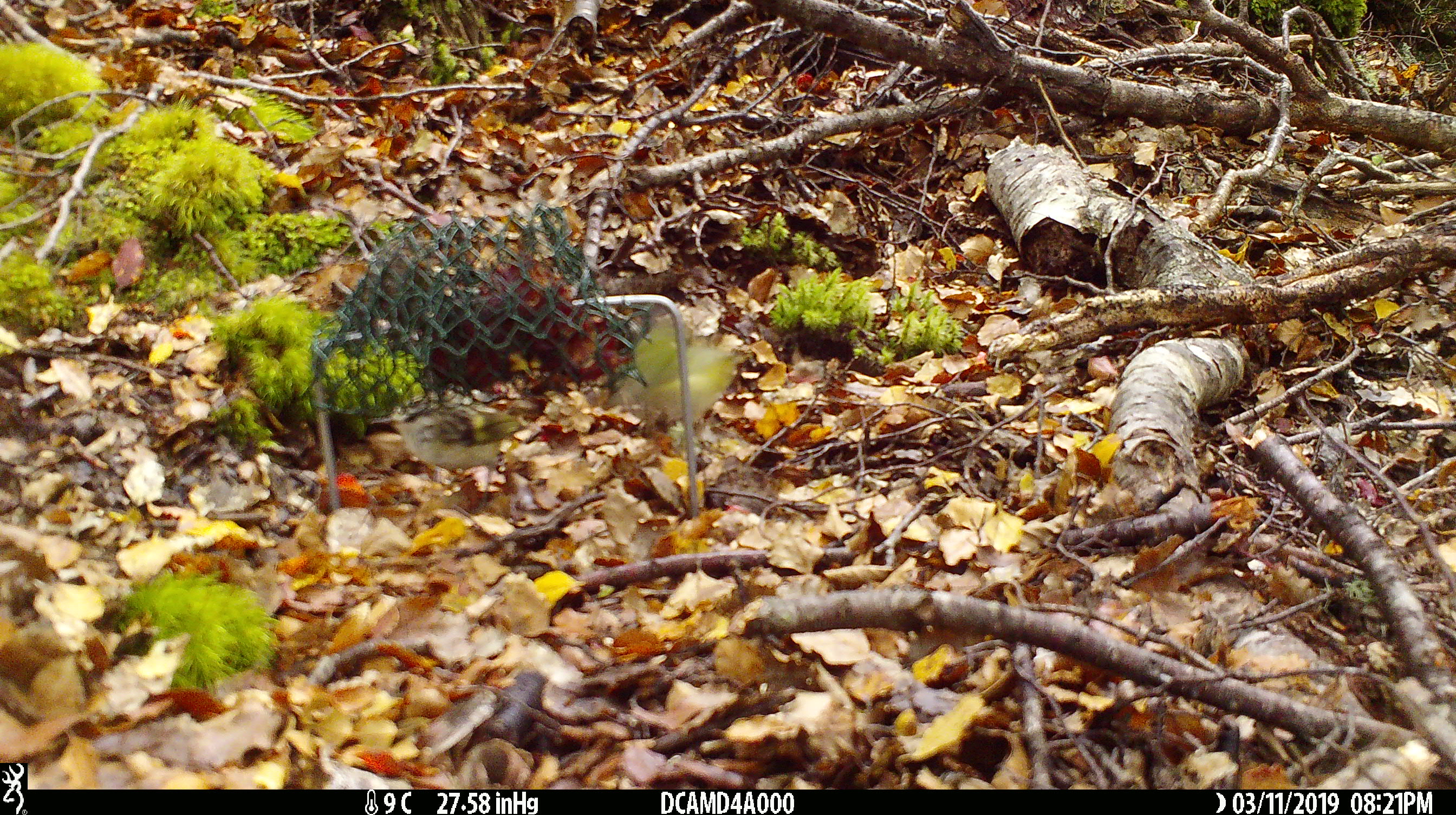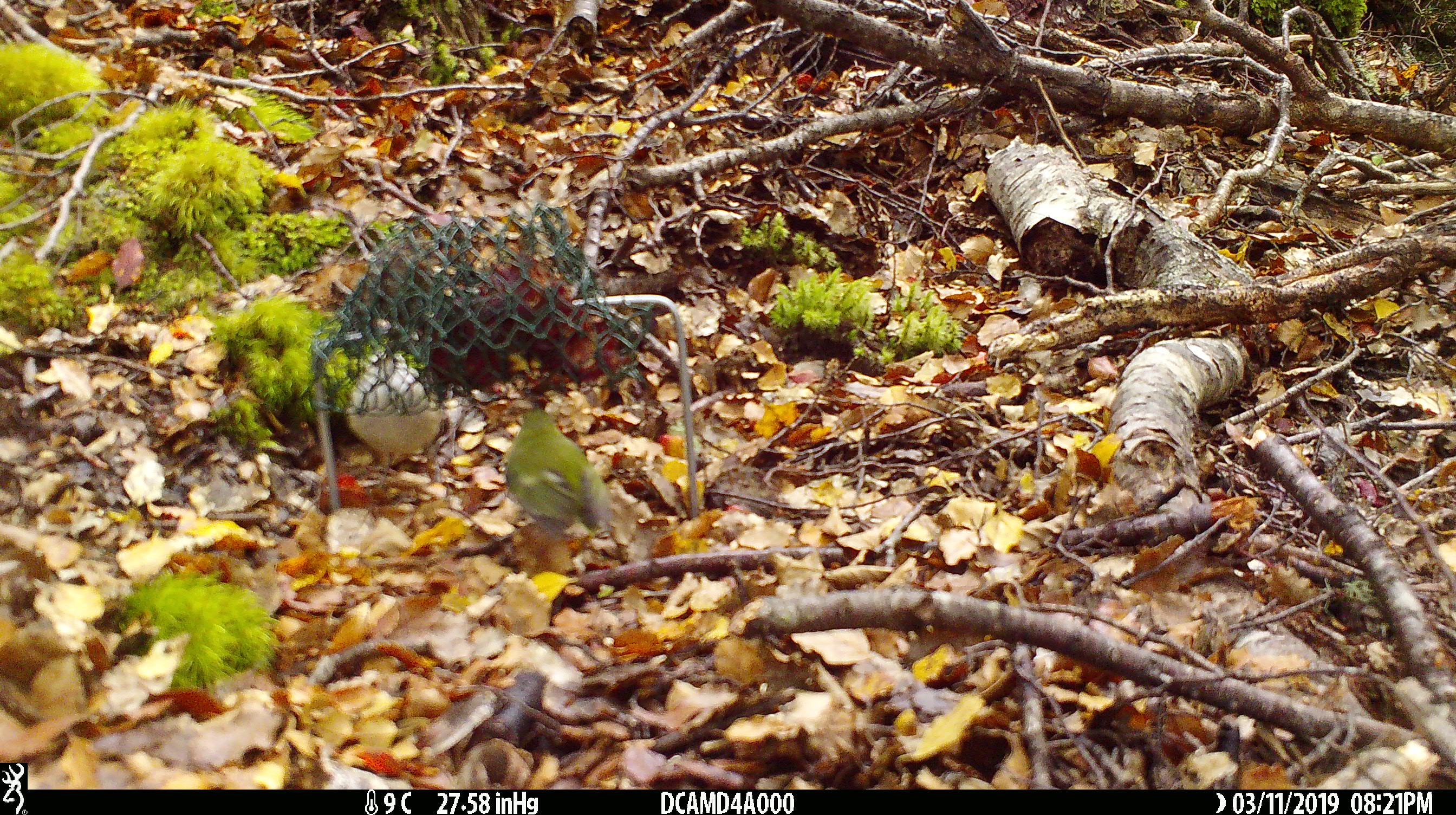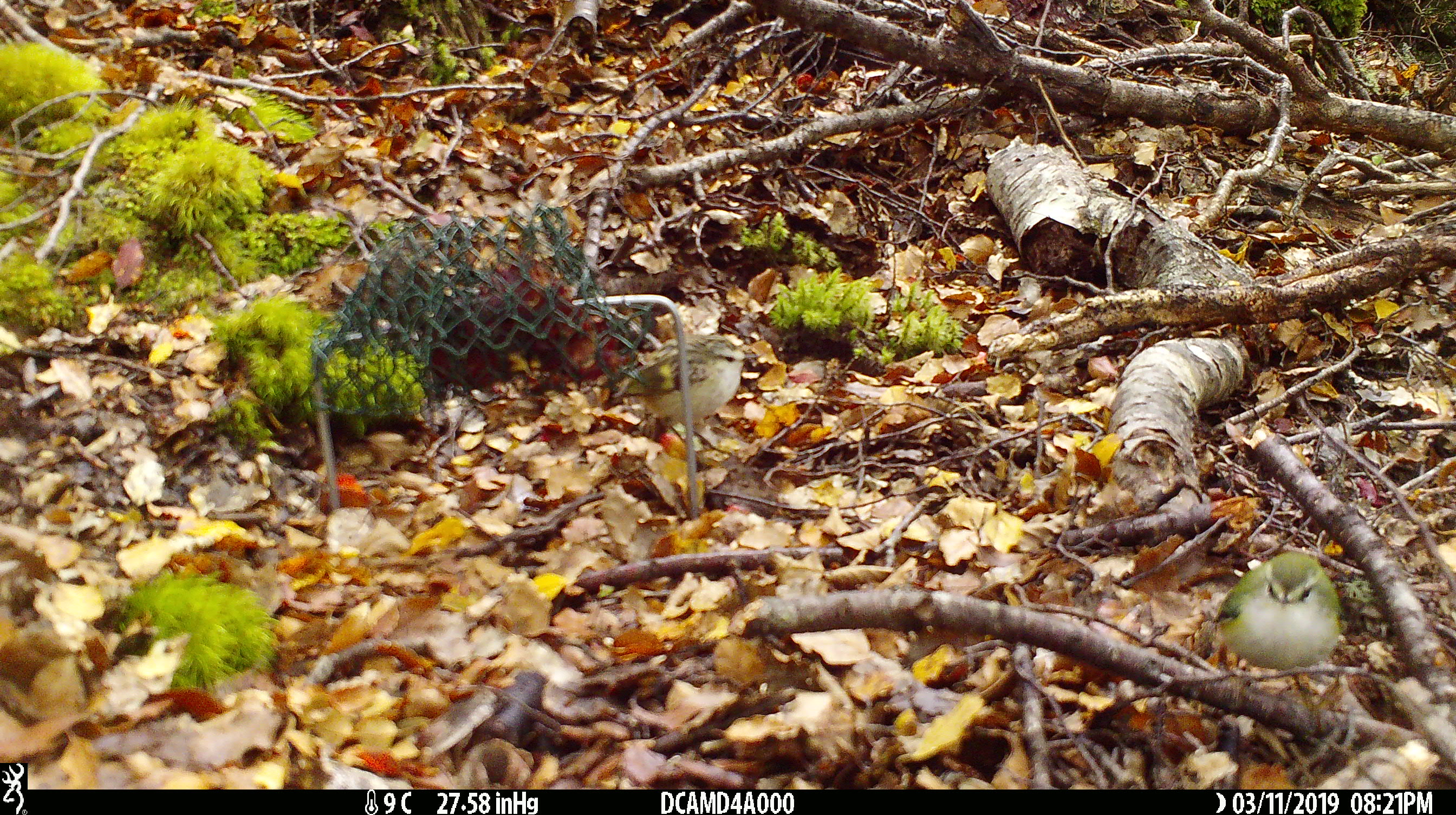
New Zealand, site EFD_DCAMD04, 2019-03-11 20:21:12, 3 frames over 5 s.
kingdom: Animalia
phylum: Chordata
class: Aves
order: Passeriformes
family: Acanthisittidae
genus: Acanthisitta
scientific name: Acanthisitta chloris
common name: rifleman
Rifleman (Acanthisitta chloris).